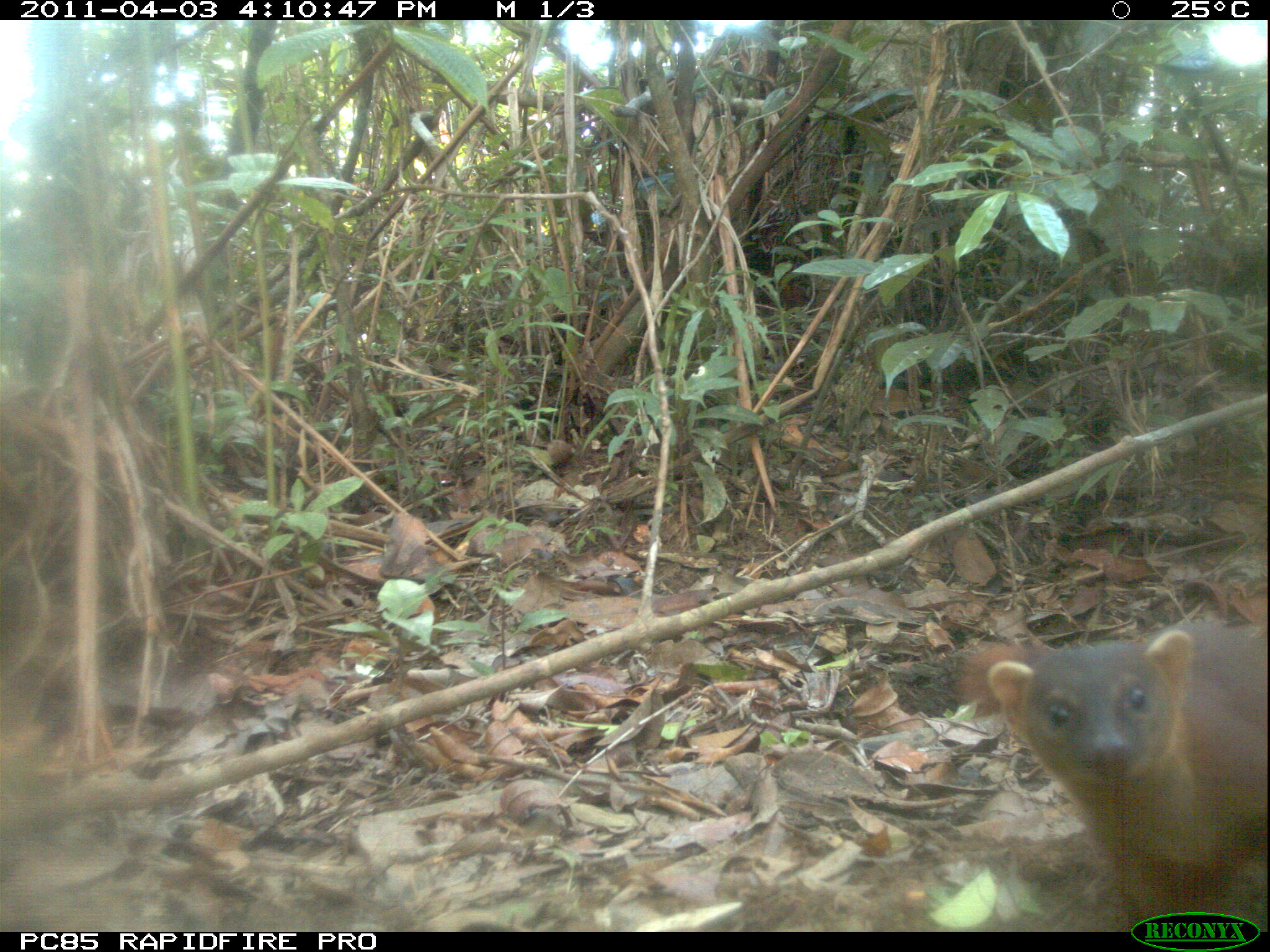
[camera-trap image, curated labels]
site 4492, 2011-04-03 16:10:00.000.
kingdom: Animalia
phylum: Chordata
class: Mammalia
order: Carnivora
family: Eupleridae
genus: Galidia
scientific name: Galidia elegans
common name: ring-tailed vontsira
Galidia elegans (ring-tailed vontsira), count 1.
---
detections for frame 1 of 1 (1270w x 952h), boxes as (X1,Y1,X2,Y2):
galidia elegans: (985,622,1267,931)